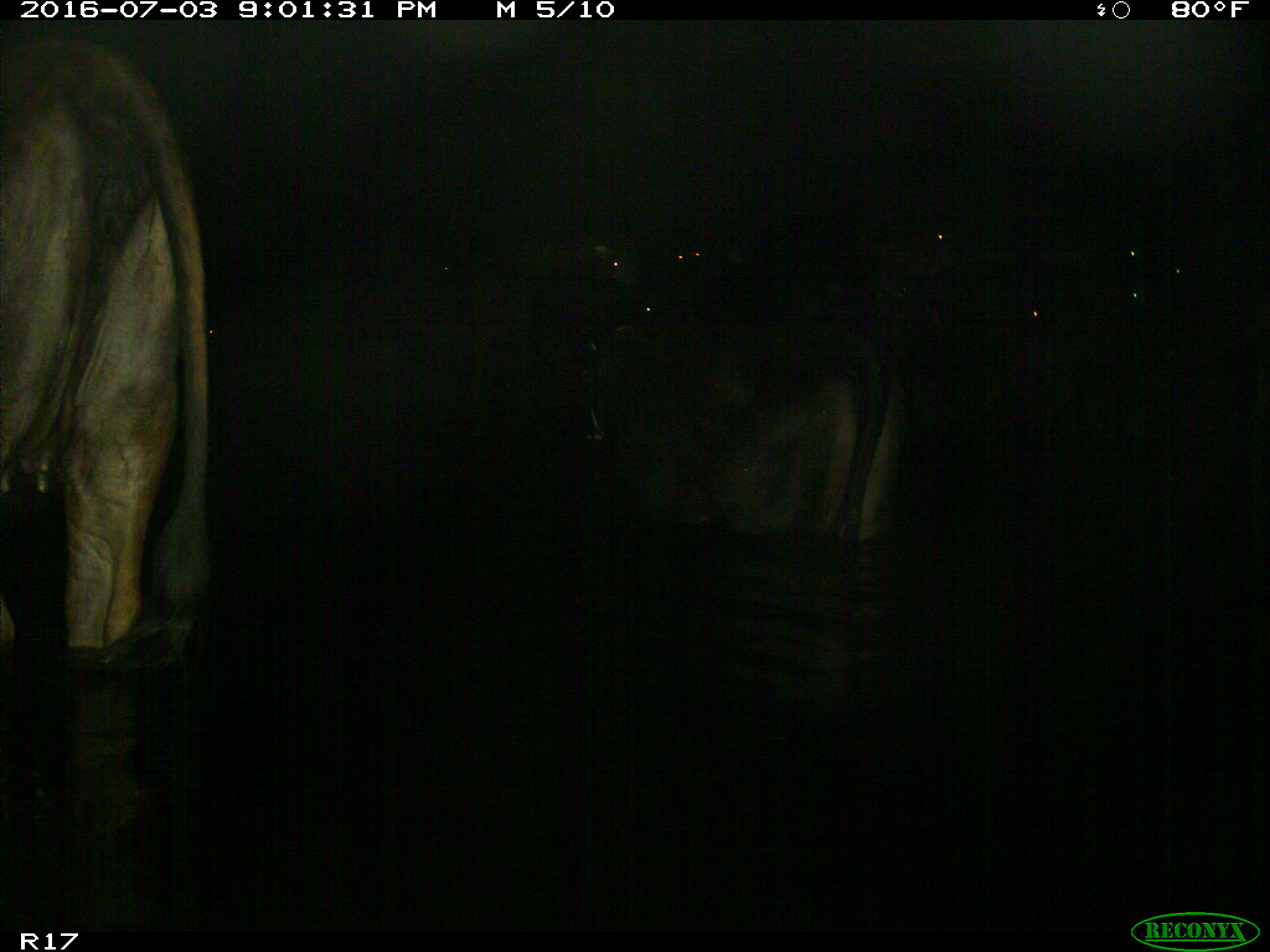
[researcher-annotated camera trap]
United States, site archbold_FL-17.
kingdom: Animalia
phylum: Chordata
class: Mammalia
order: Artiodactyla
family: Bovidae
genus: Bos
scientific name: Bos taurus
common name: domestic cow